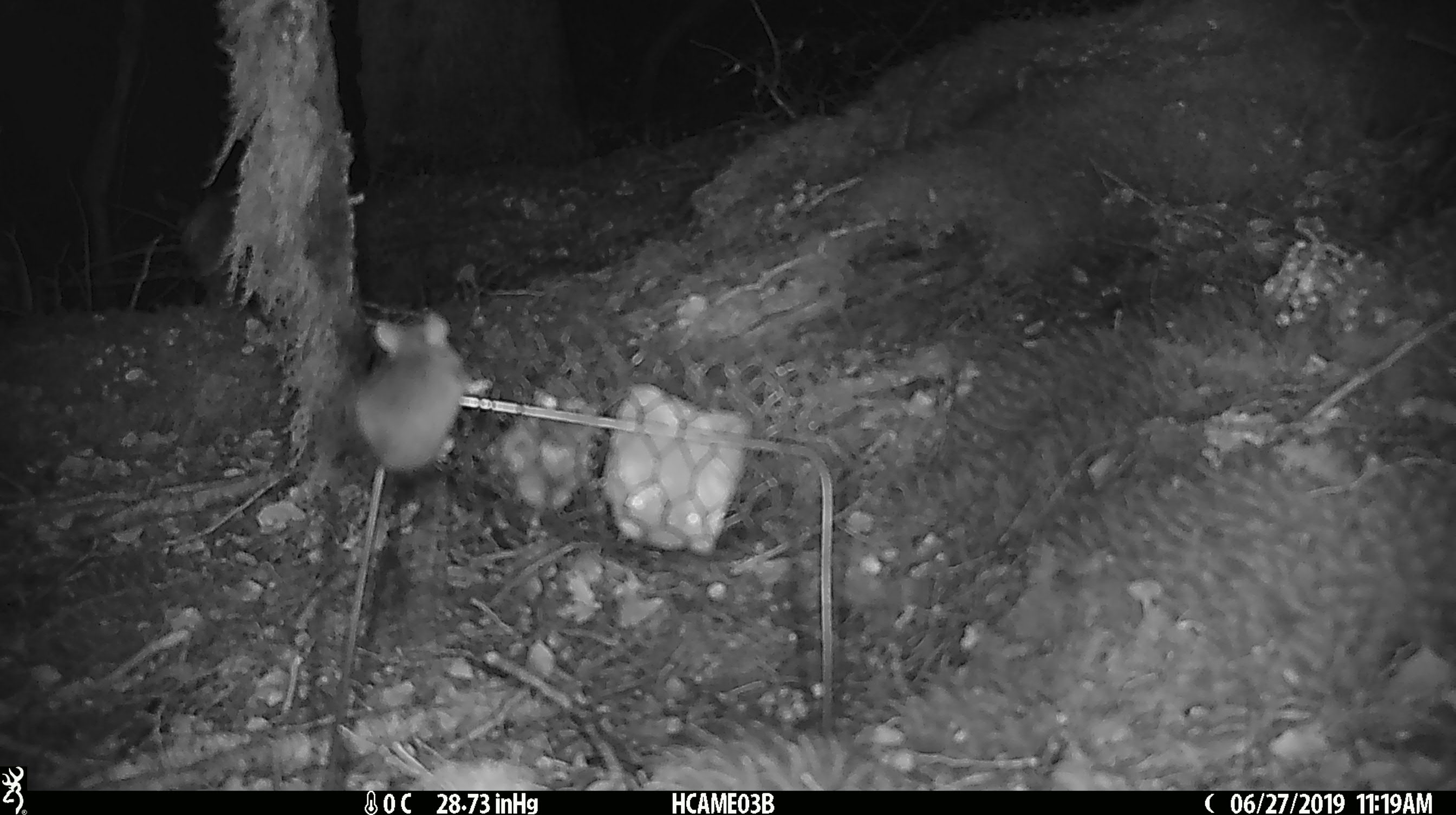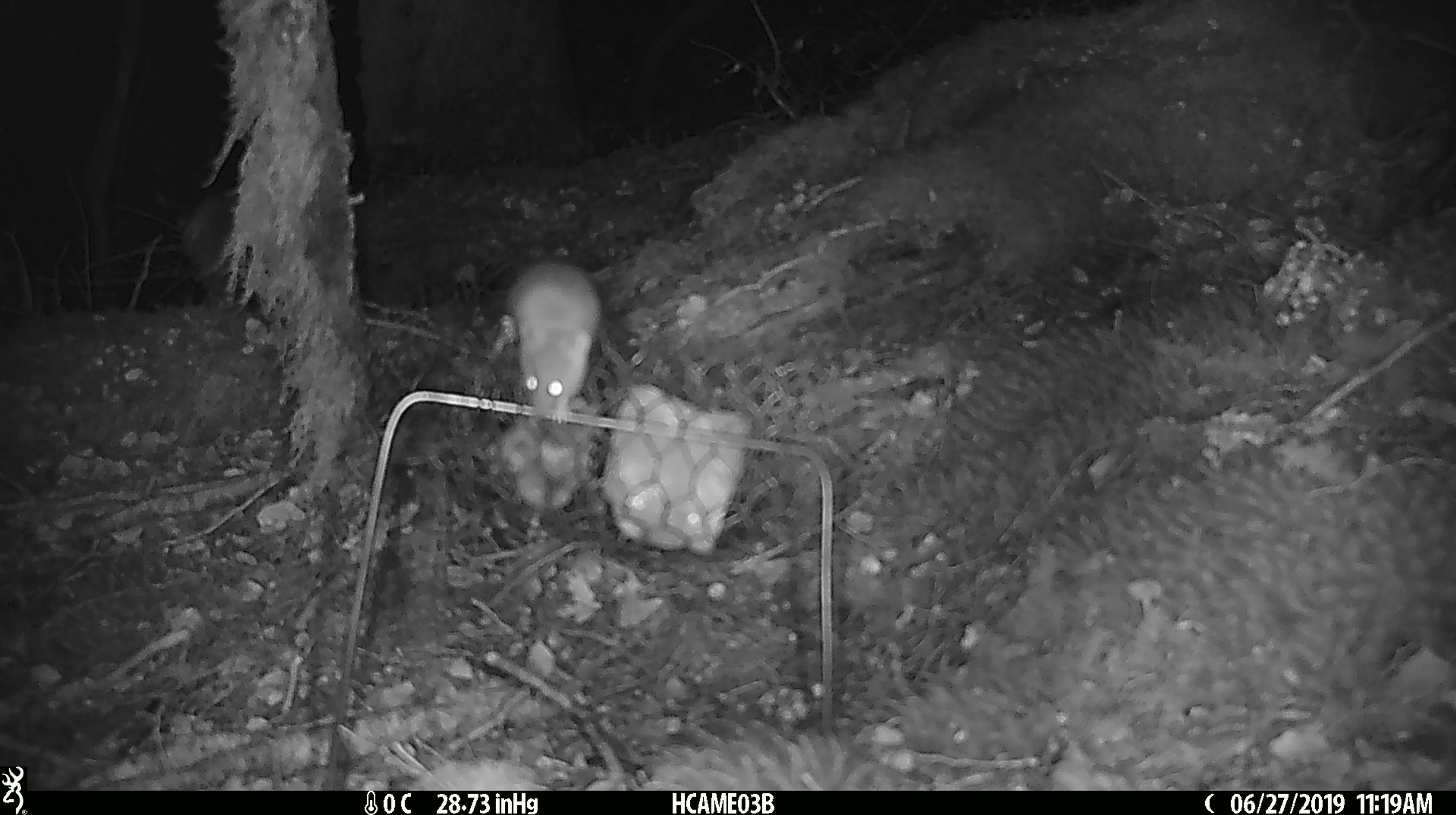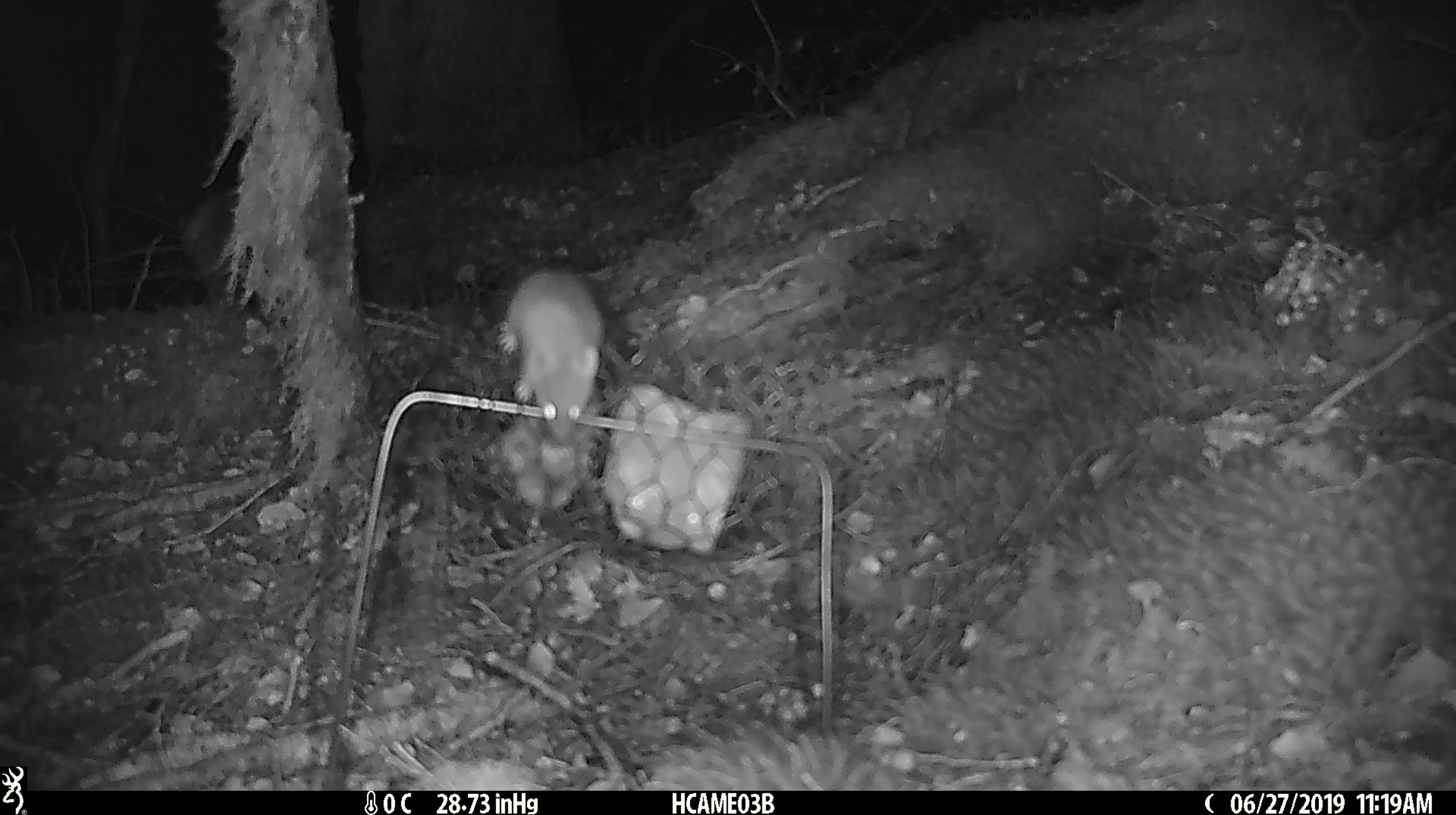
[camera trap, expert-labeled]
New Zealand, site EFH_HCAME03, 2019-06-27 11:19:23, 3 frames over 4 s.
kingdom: Animalia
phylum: Chordata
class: Mammalia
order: Rodentia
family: Muridae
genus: Mus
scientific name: Mus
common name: mouse